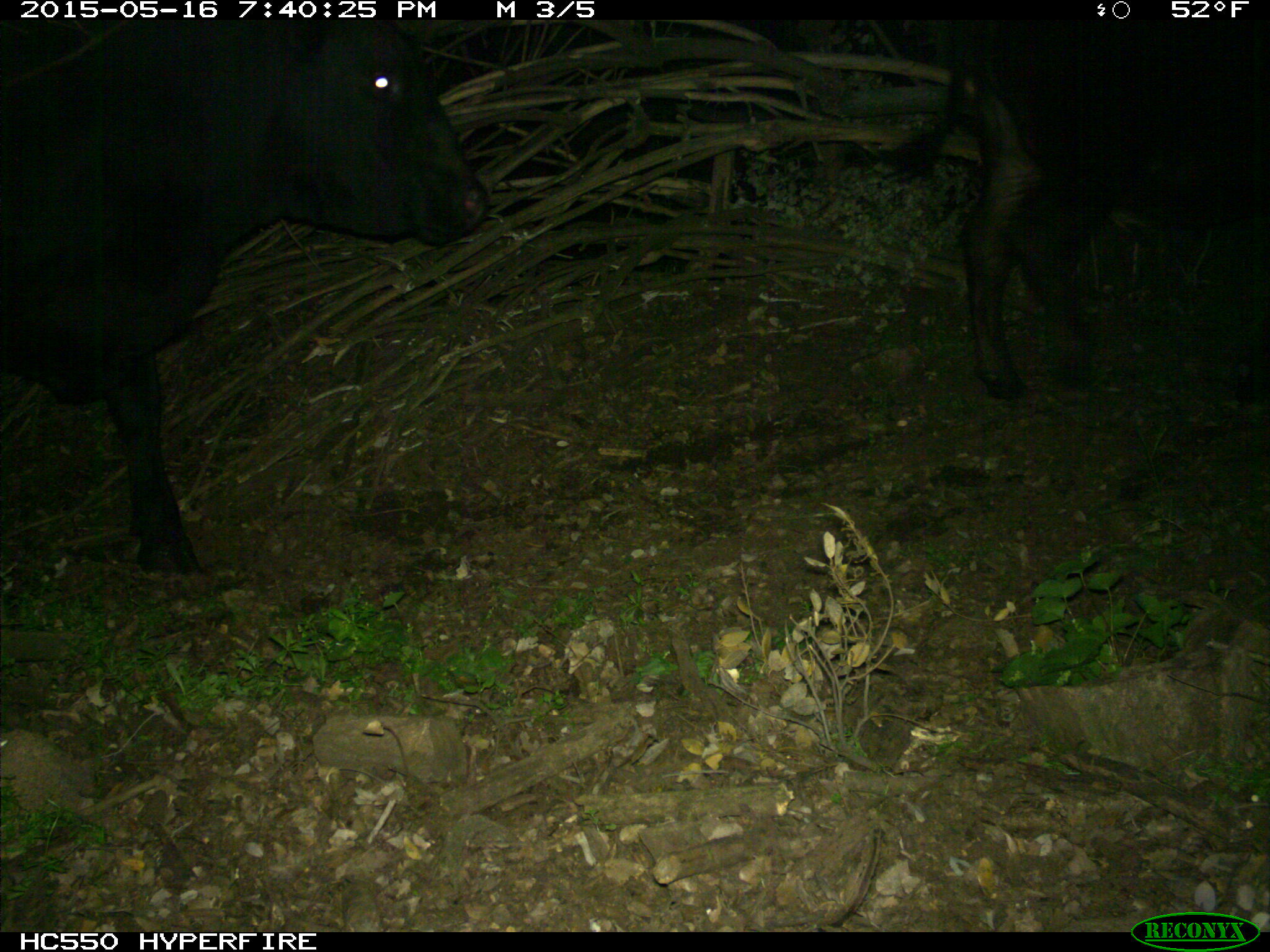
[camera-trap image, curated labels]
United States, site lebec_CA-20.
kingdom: Animalia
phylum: Chordata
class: Mammalia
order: Artiodactyla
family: Bovidae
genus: Bos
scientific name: Bos taurus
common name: domestic cow